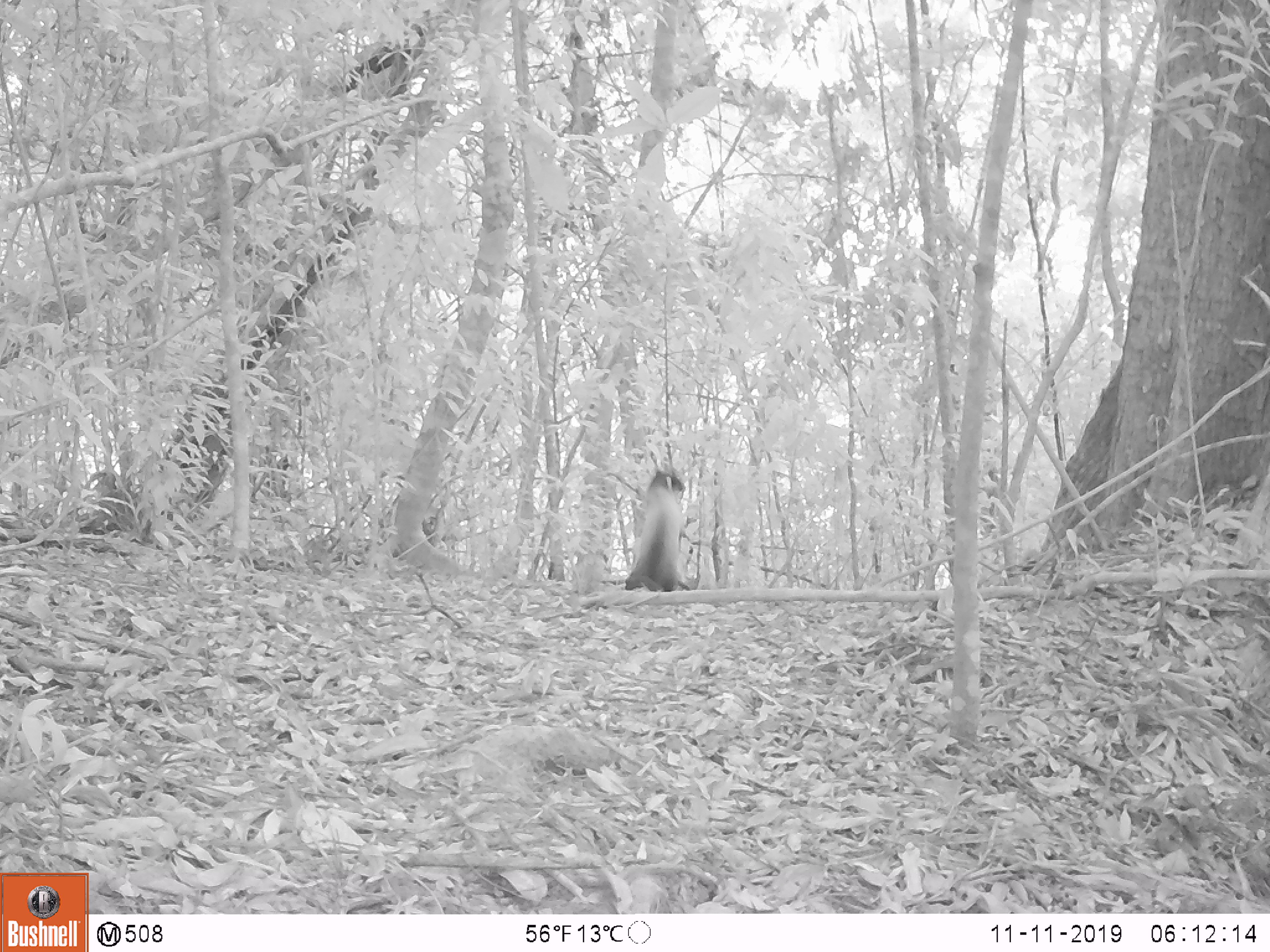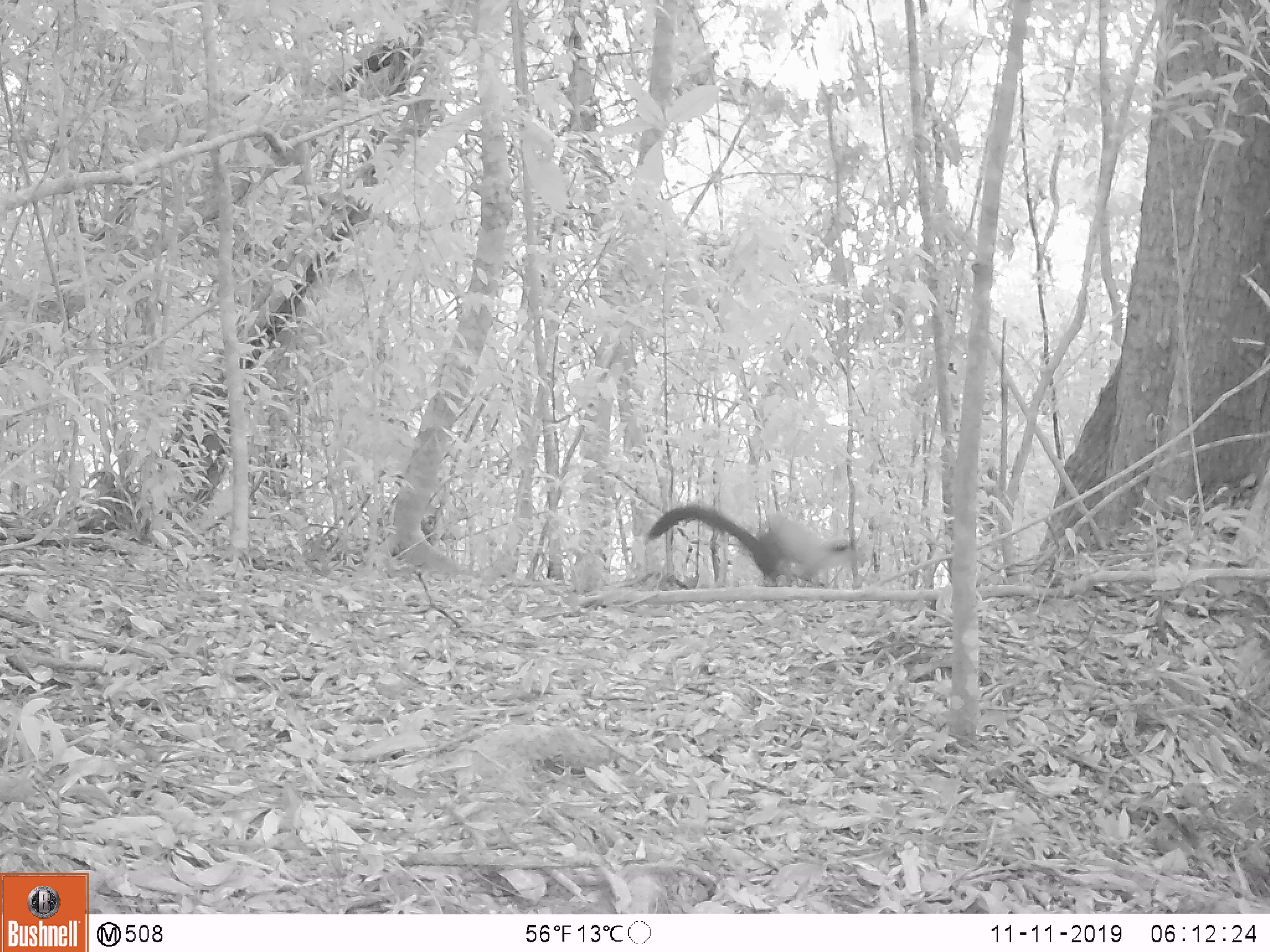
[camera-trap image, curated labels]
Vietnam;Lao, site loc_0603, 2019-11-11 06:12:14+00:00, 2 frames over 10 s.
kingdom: Animalia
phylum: Chordata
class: Mammalia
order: Carnivora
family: Mustelidae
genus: Martes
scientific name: Martes flavigula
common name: yellow-throated marten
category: yellow throated marten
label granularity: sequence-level